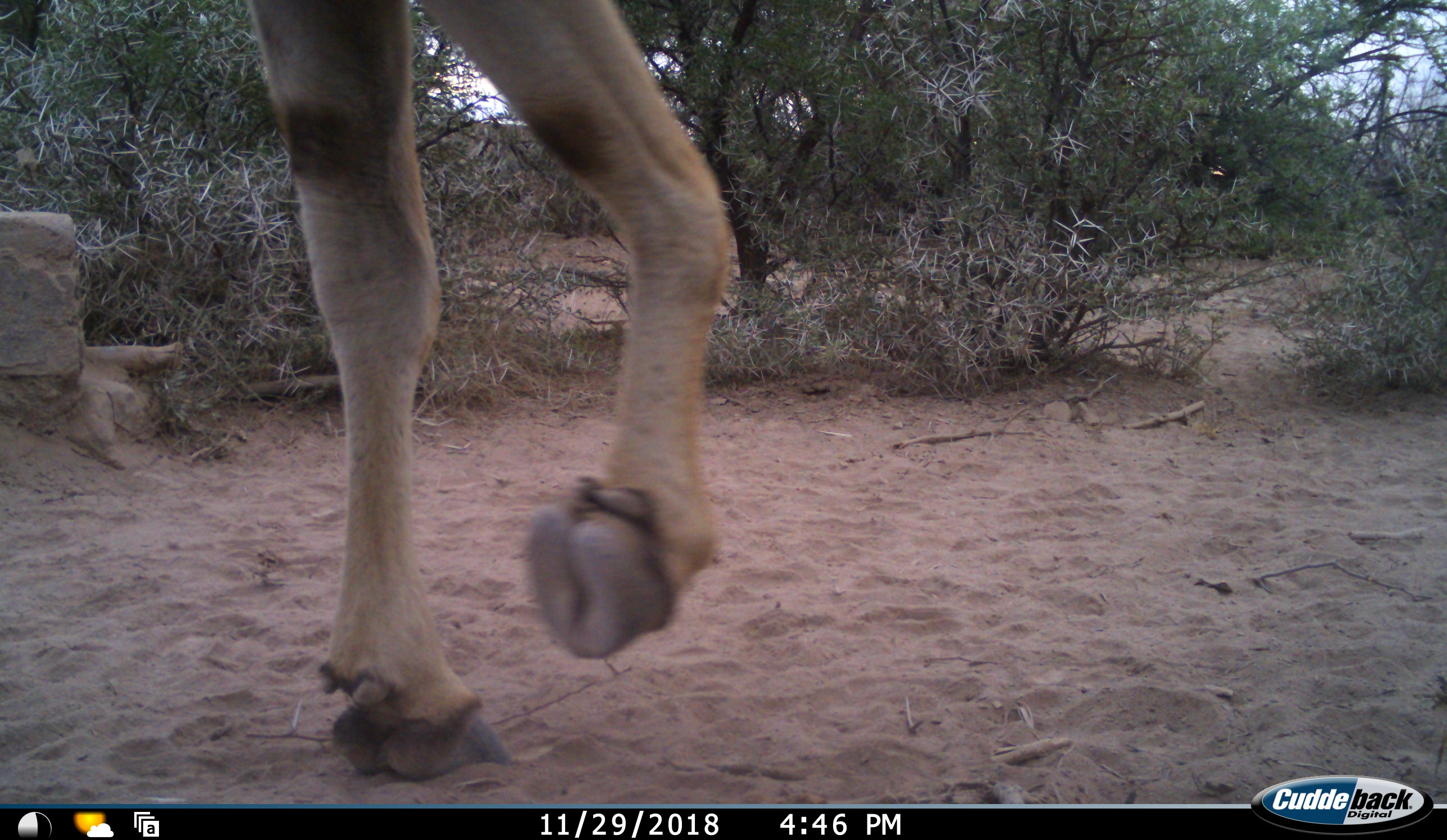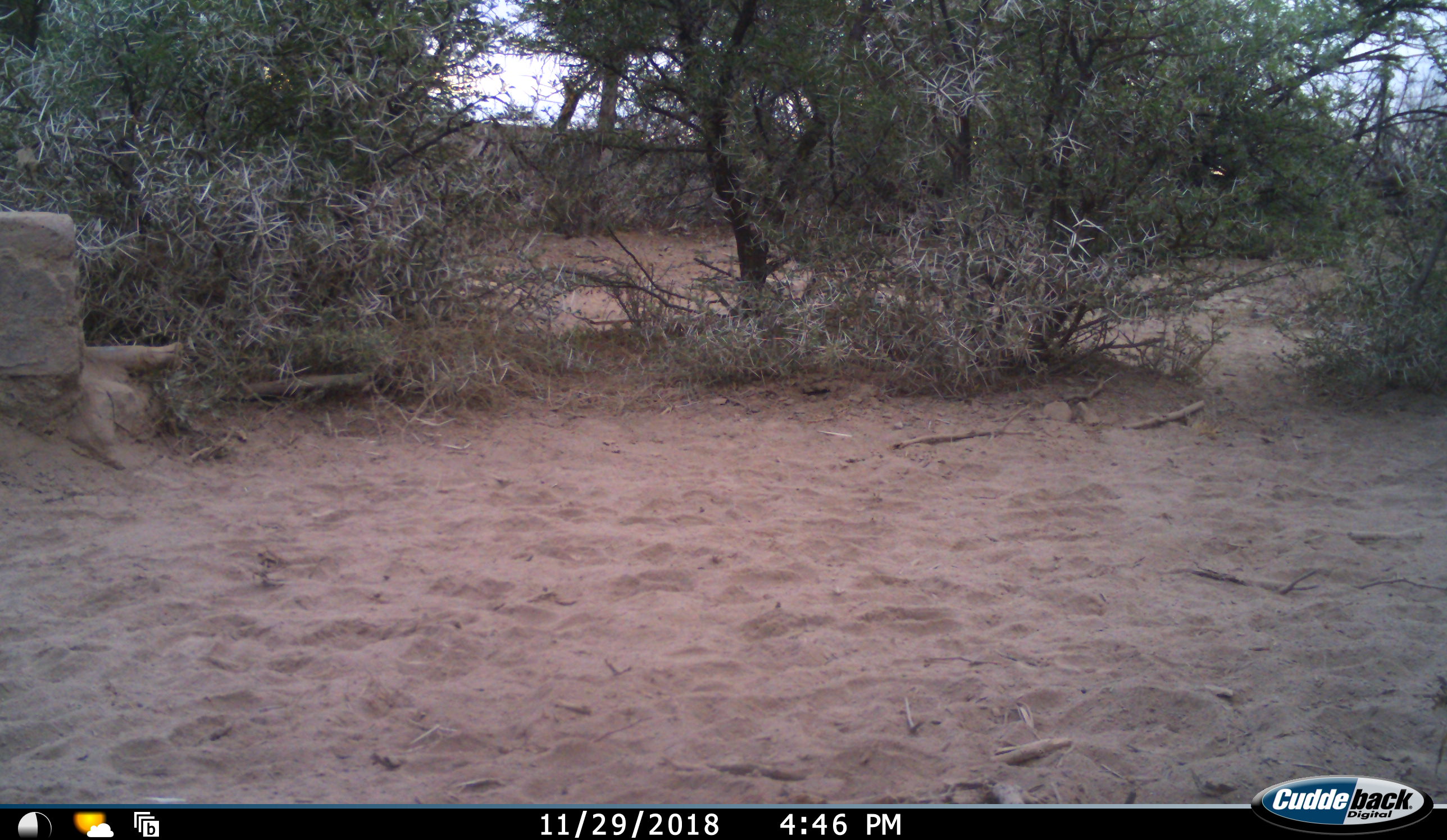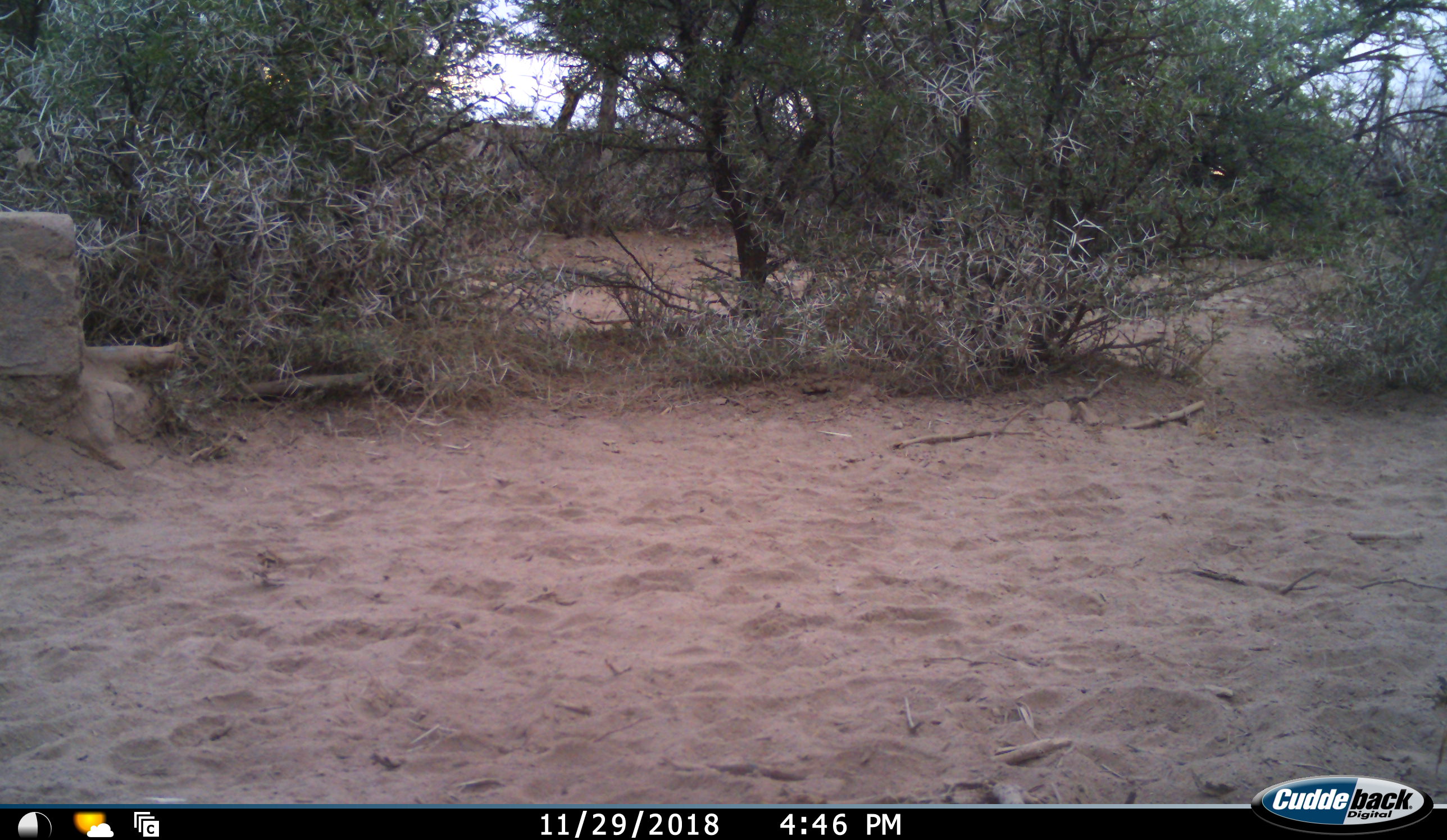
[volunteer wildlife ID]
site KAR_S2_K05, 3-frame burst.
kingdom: Animalia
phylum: Chordata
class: Mammalia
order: Artiodactyla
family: Bovidae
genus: Tragelaphus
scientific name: Tragelaphus oryx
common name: eland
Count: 1.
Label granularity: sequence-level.